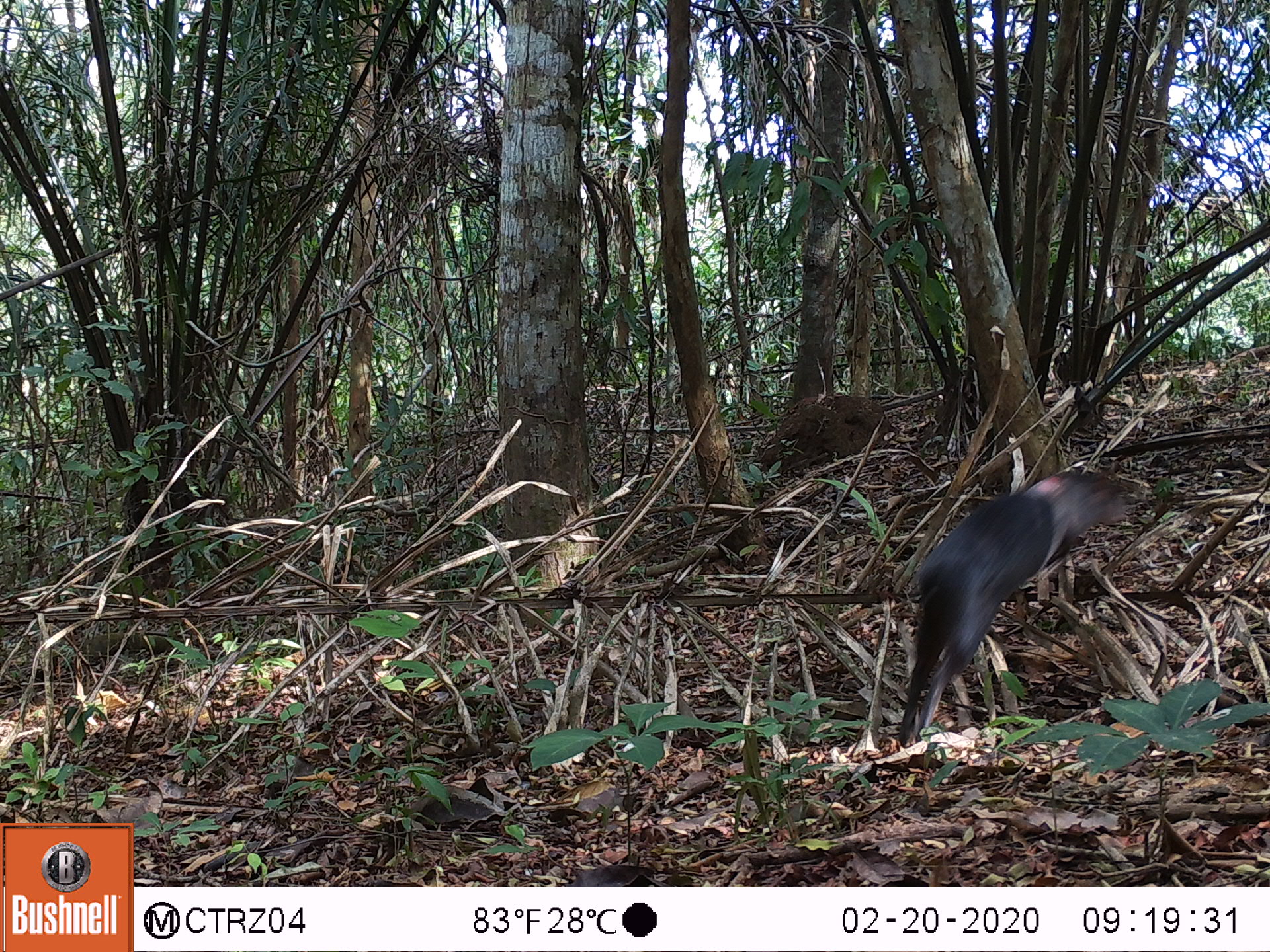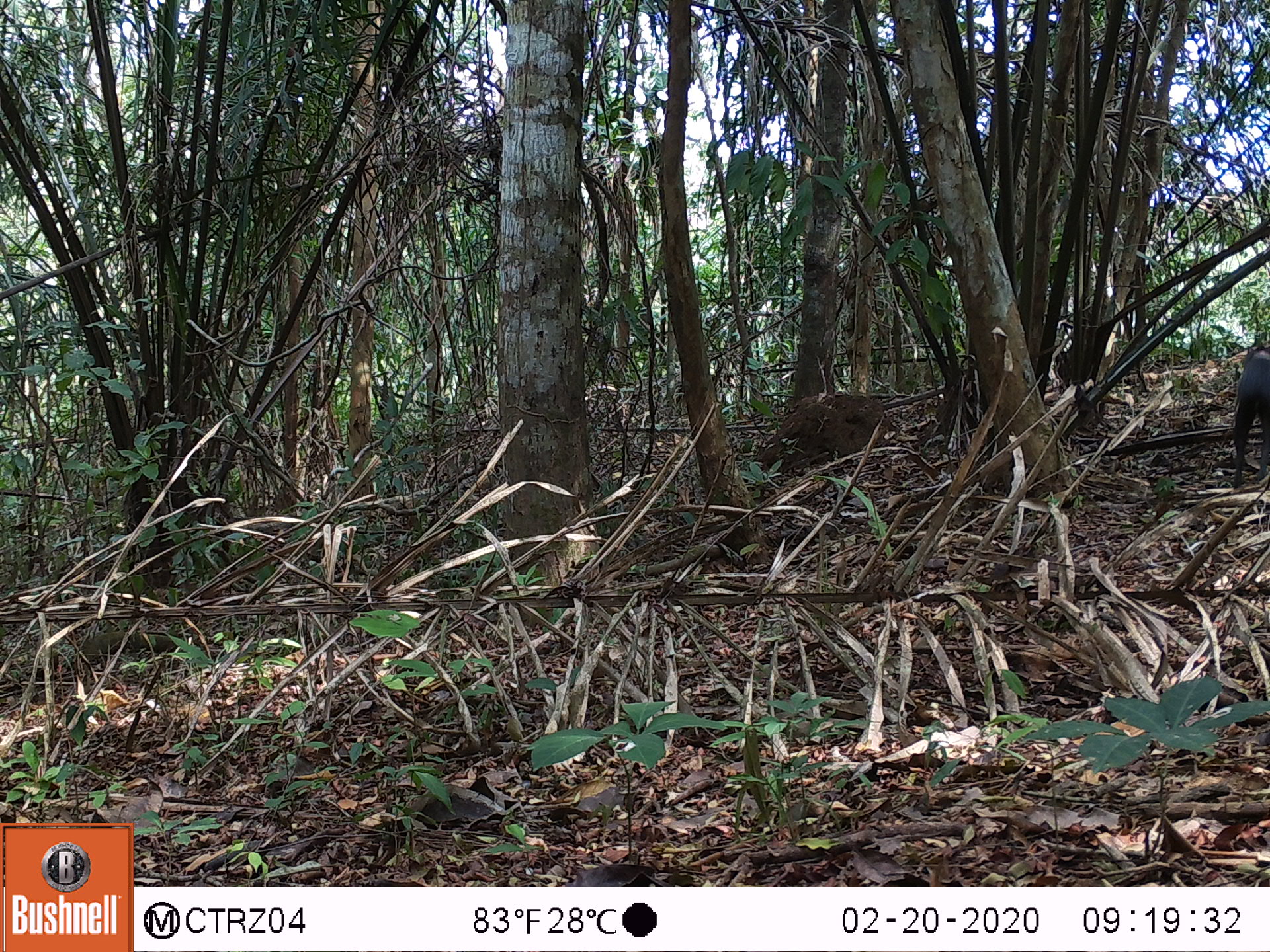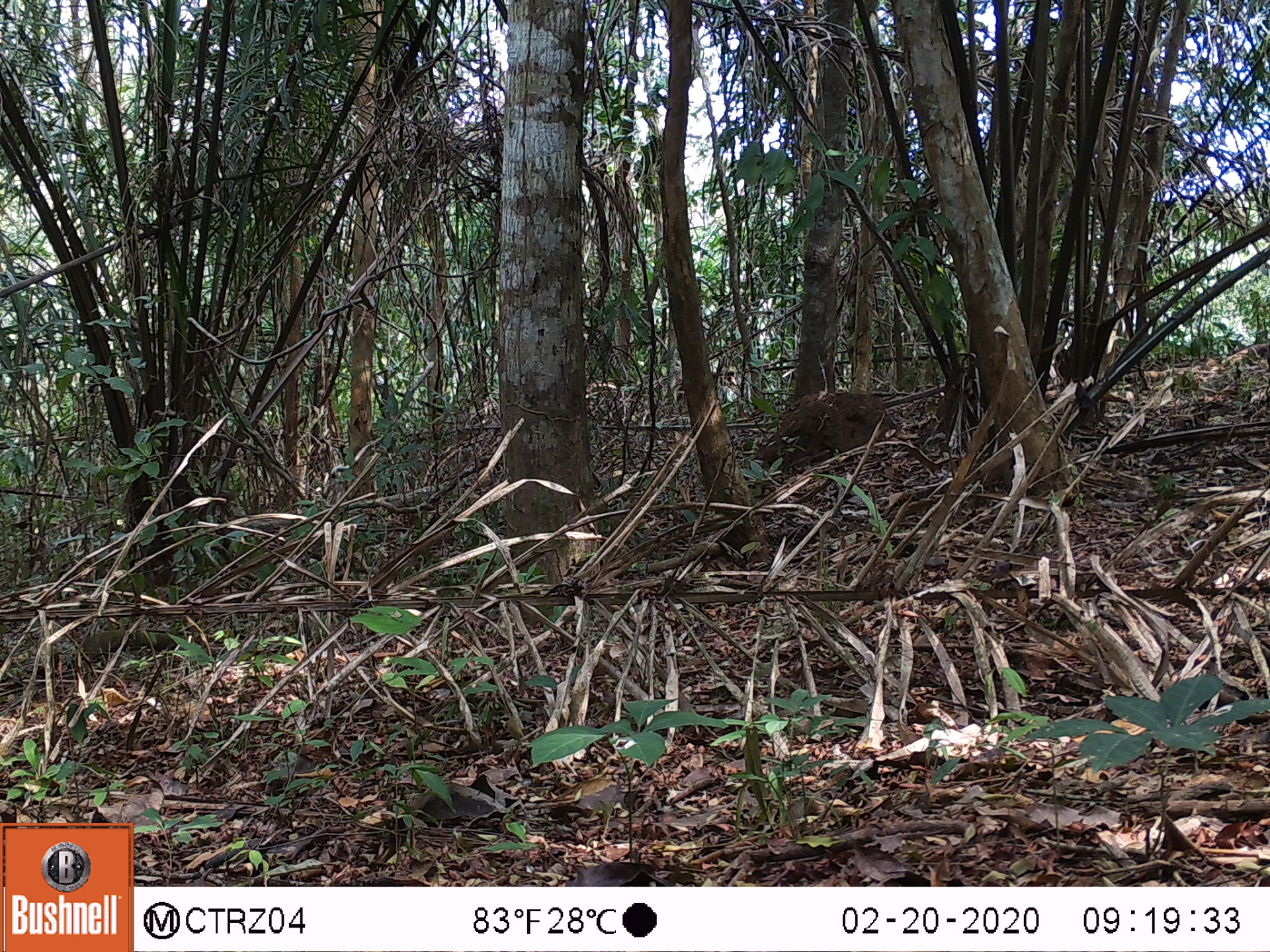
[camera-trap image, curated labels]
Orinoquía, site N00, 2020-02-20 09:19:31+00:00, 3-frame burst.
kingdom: Animalia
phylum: Chordata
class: Mammalia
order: Rodentia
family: Dasyproctidae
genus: Dasyprocta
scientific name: Dasyprocta fuliginosa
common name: black agouti